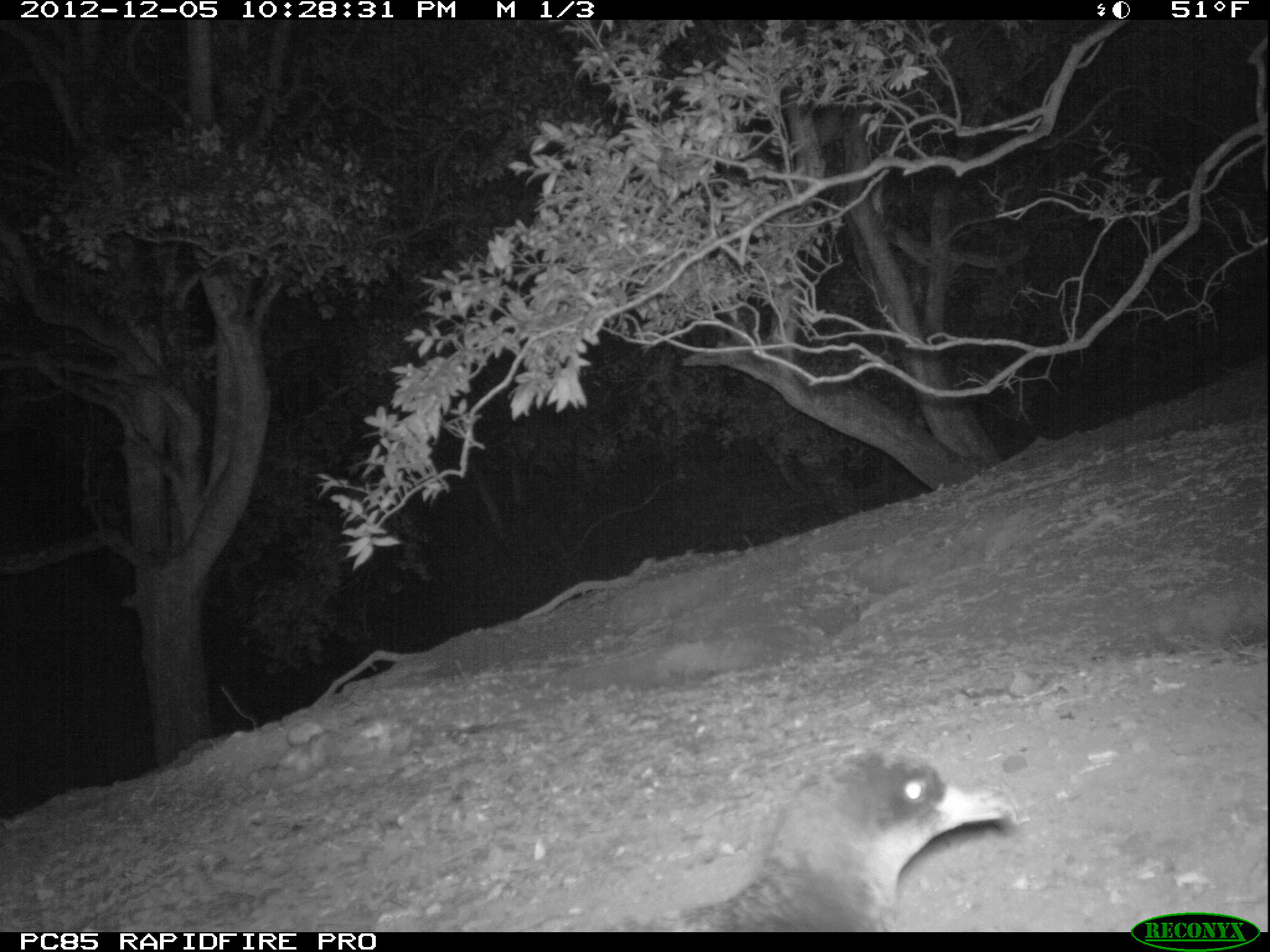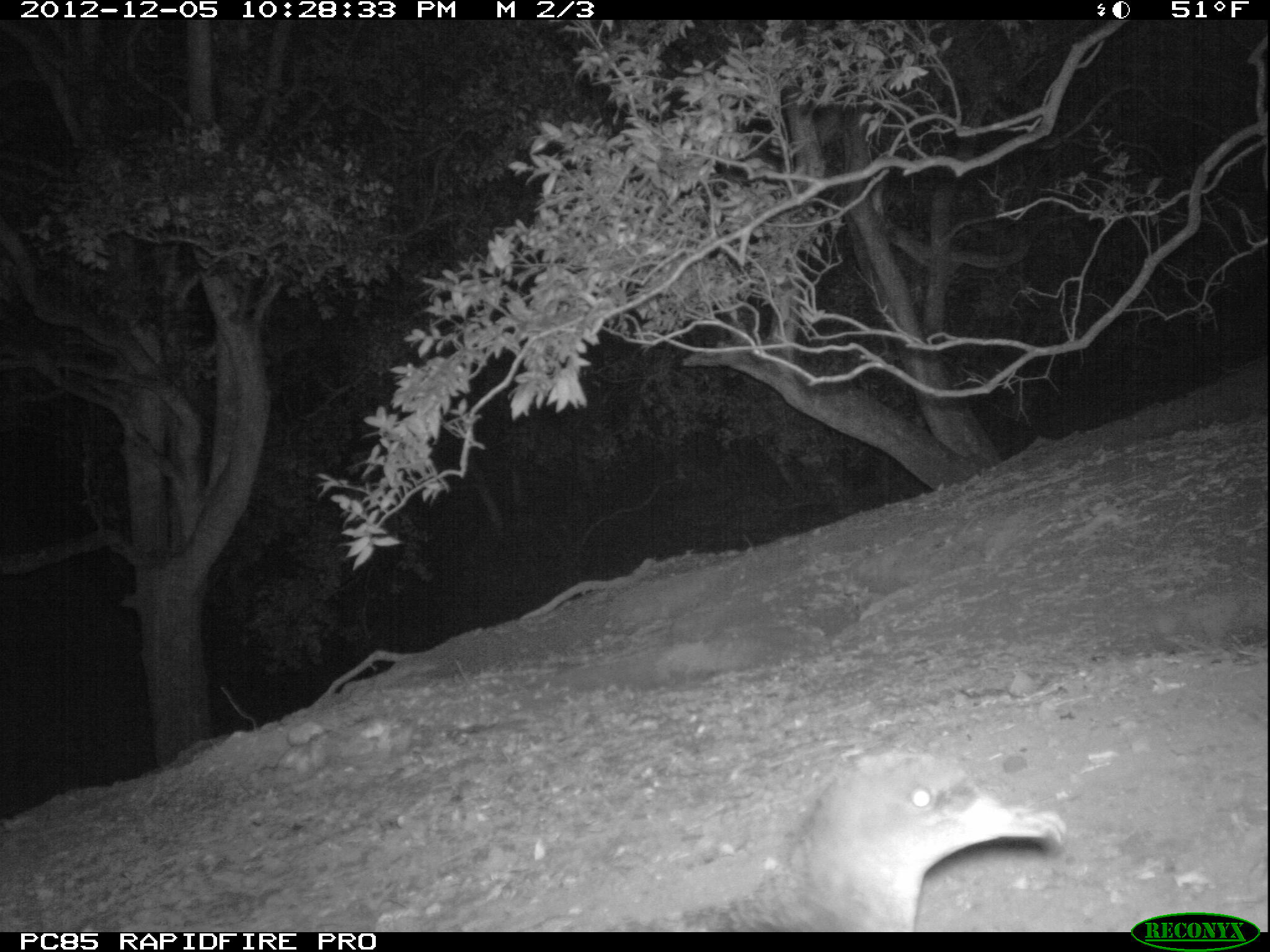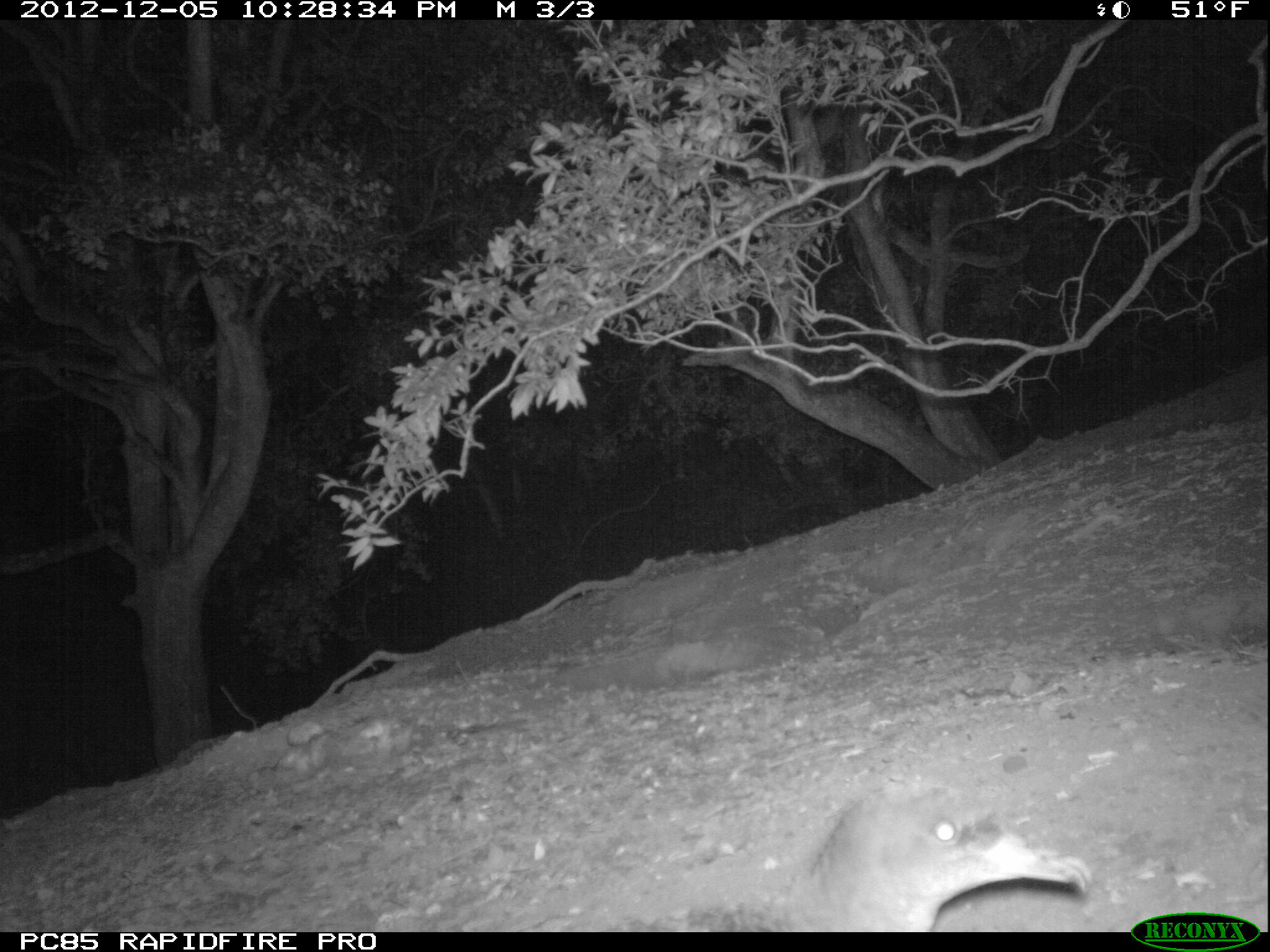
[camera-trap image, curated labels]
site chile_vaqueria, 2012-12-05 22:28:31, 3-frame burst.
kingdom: Animalia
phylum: Chordata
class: Aves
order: Procellariiformes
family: Procellariidae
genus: Calonectris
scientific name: Calonectris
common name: shearwater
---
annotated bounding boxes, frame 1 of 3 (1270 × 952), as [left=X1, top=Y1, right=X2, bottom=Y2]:
shearwater: [left=675, top=748, right=1019, bottom=932]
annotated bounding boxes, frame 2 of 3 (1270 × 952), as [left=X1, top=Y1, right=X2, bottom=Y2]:
shearwater: [left=784, top=746, right=1070, bottom=931]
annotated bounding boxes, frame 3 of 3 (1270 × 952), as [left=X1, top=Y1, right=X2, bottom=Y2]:
shearwater: [left=784, top=778, right=1099, bottom=933]